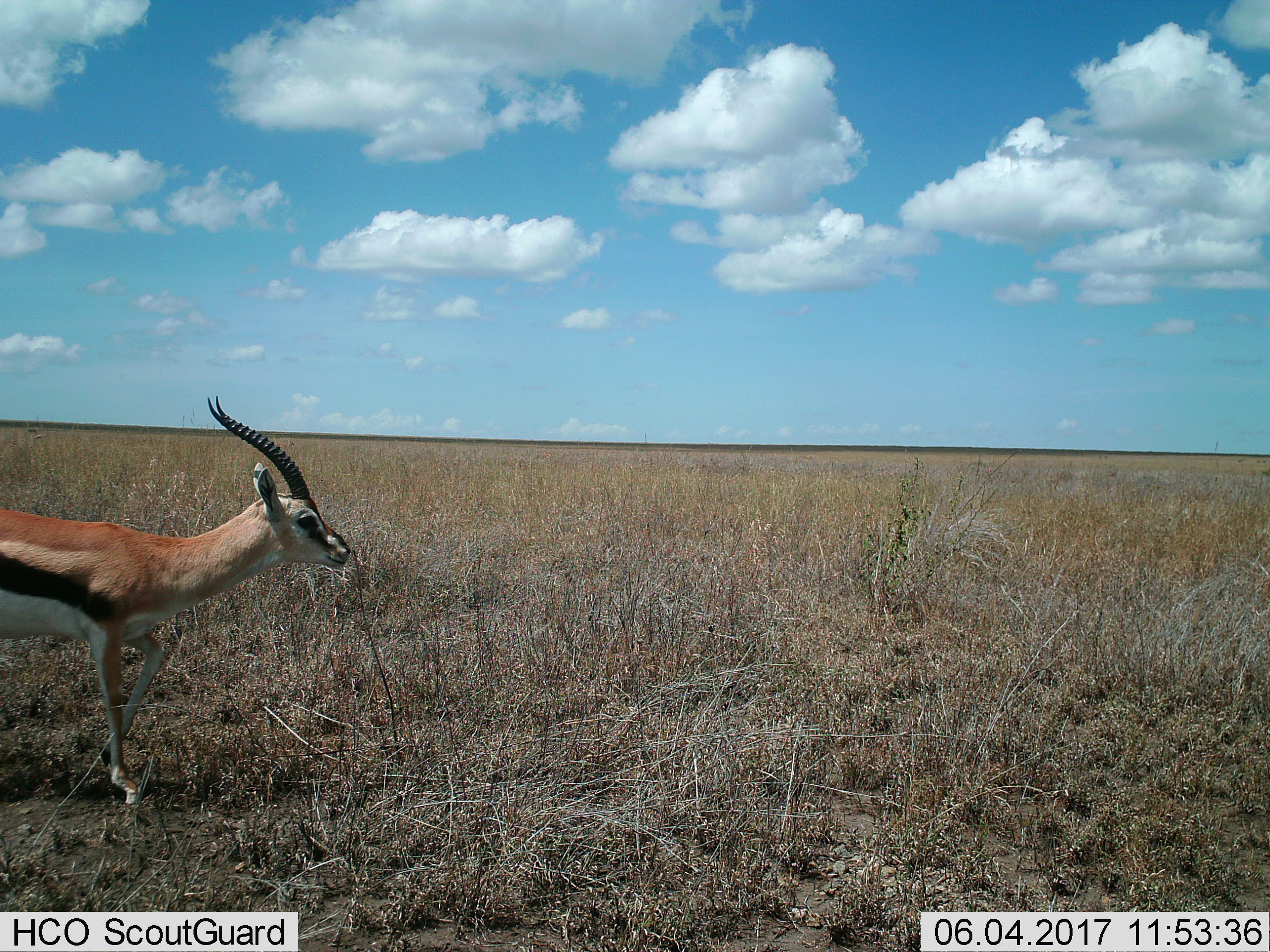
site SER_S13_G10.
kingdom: Animalia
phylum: Chordata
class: Mammalia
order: Artiodactyla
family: Bovidae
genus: Eudorcas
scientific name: Eudorcas thomsonii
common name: thomson's gazelle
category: gazellethomsons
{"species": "gazellethomsons (thomson's gazelle) (Eudorcas thomsonii)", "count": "1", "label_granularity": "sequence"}